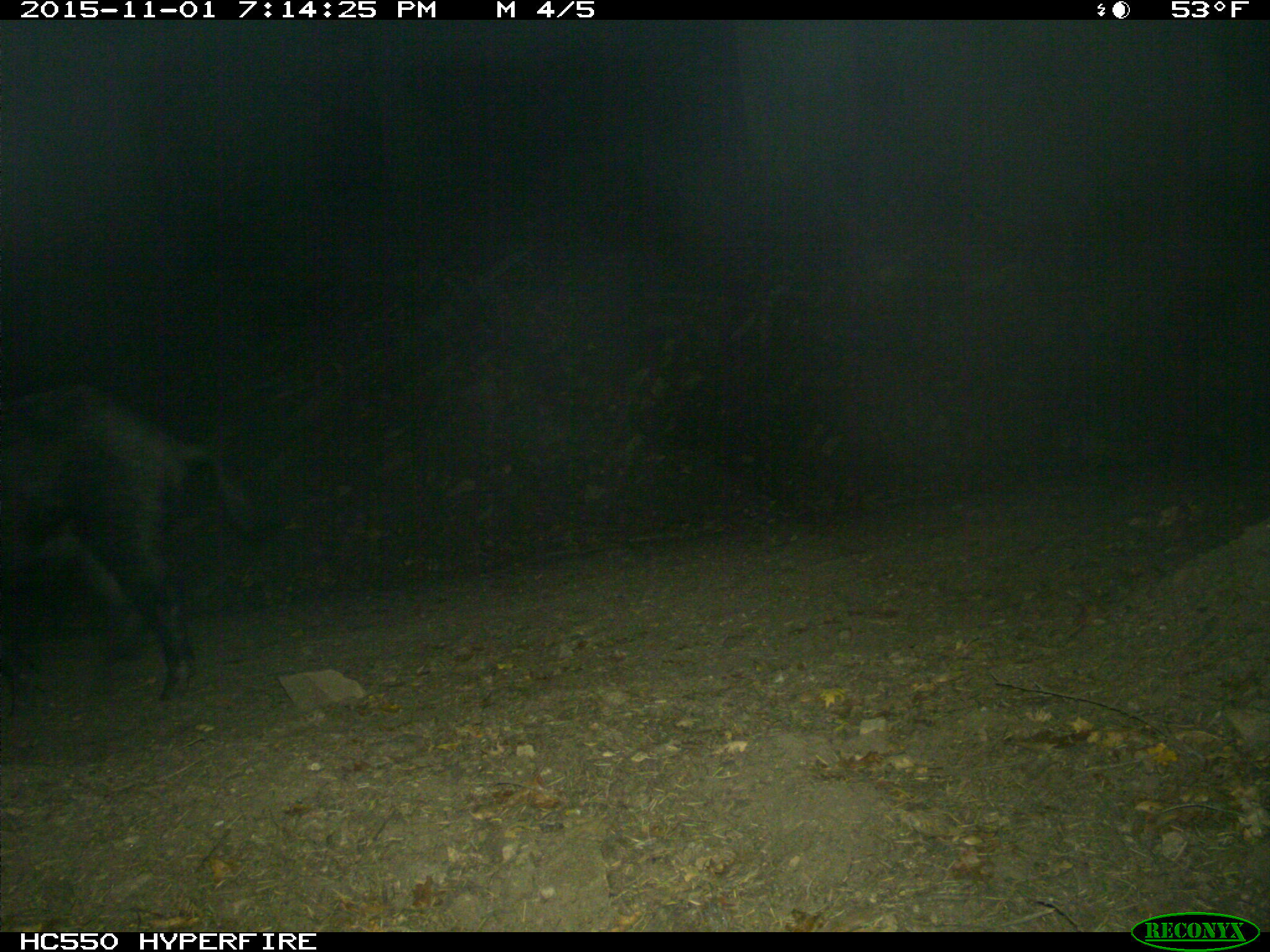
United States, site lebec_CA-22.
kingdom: Animalia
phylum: Chordata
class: Mammalia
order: Artiodactyla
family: Suidae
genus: Sus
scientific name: Sus scrofa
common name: wild boar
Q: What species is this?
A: Sus scrofa (wild boar).